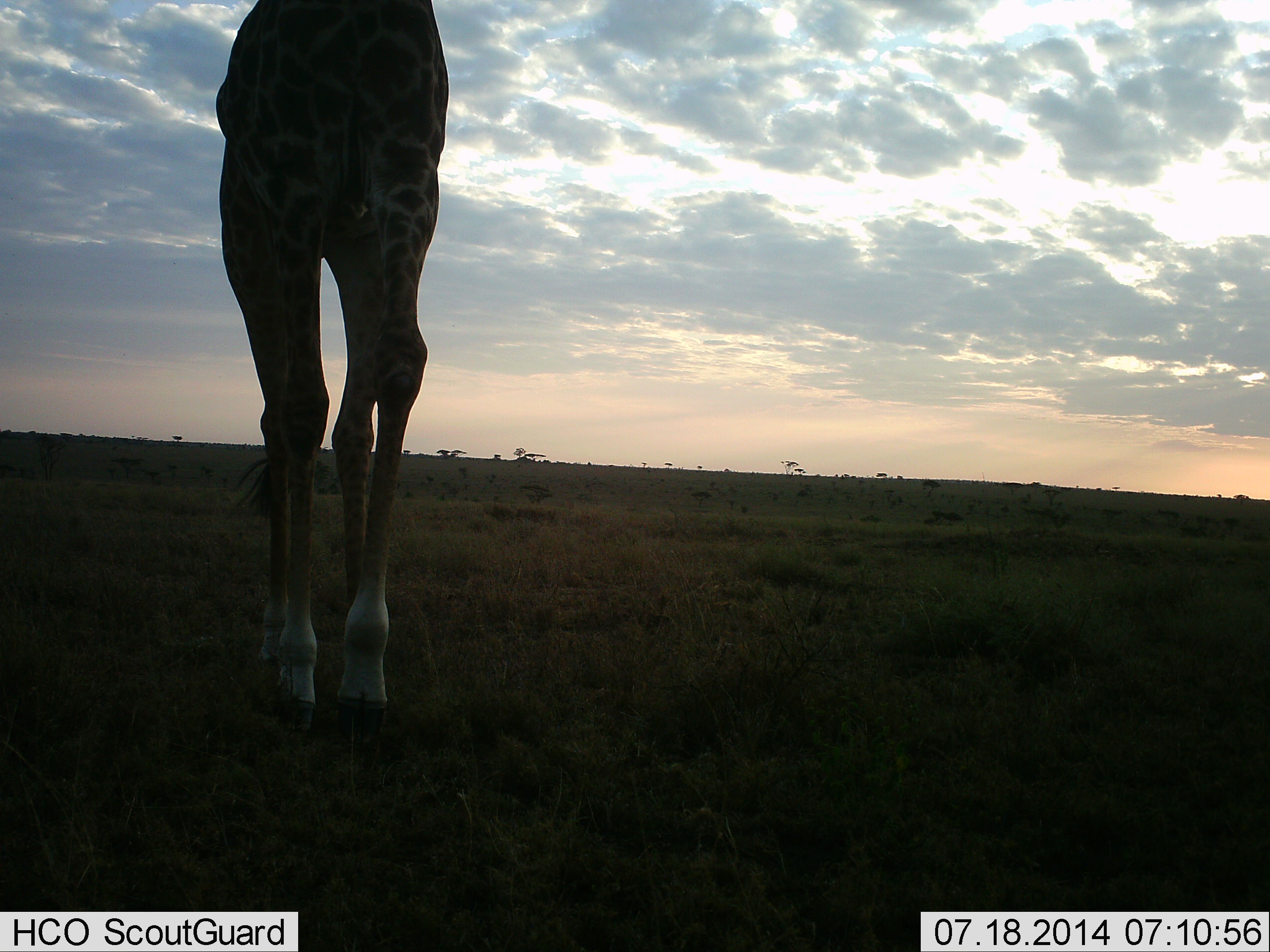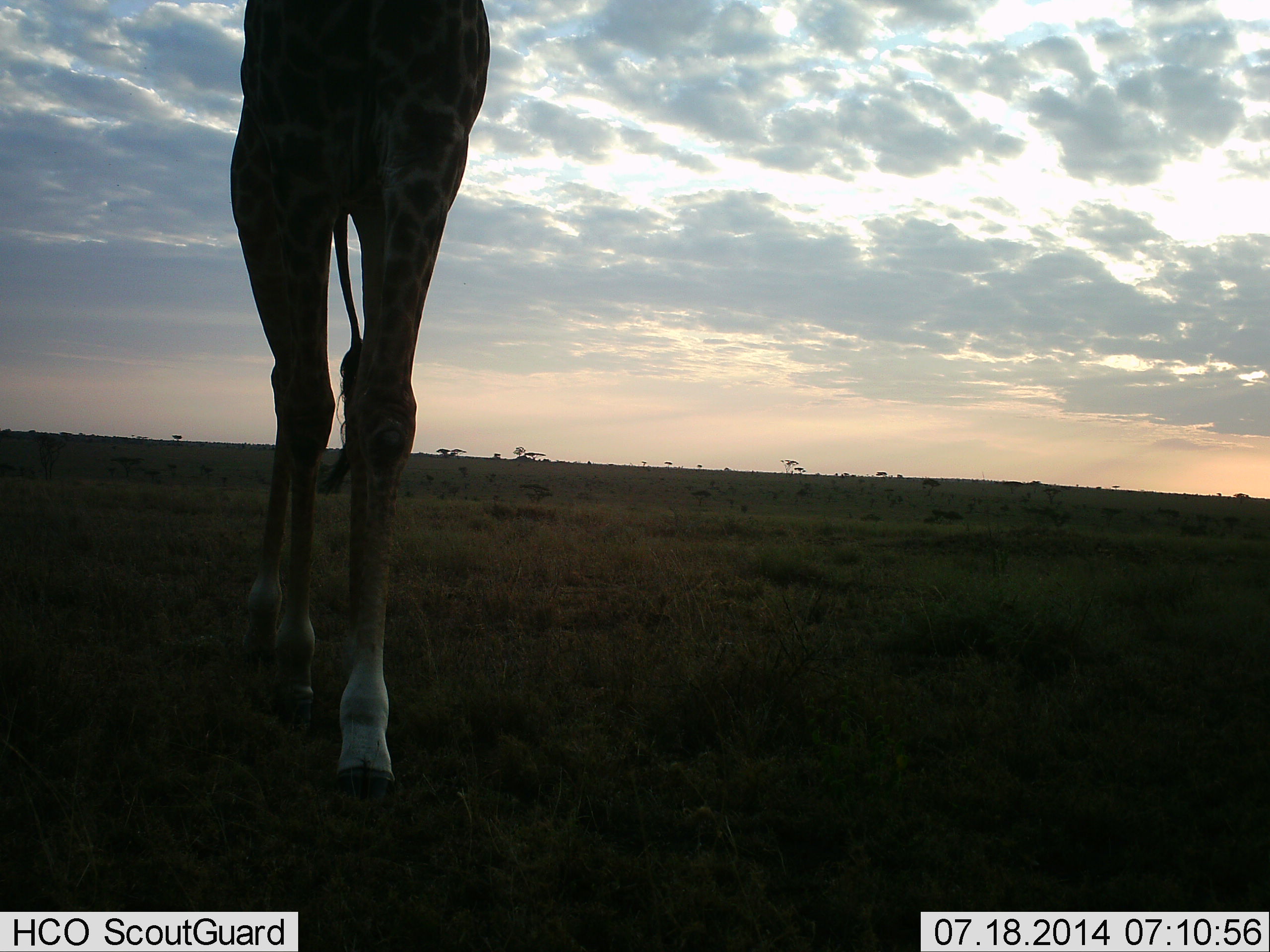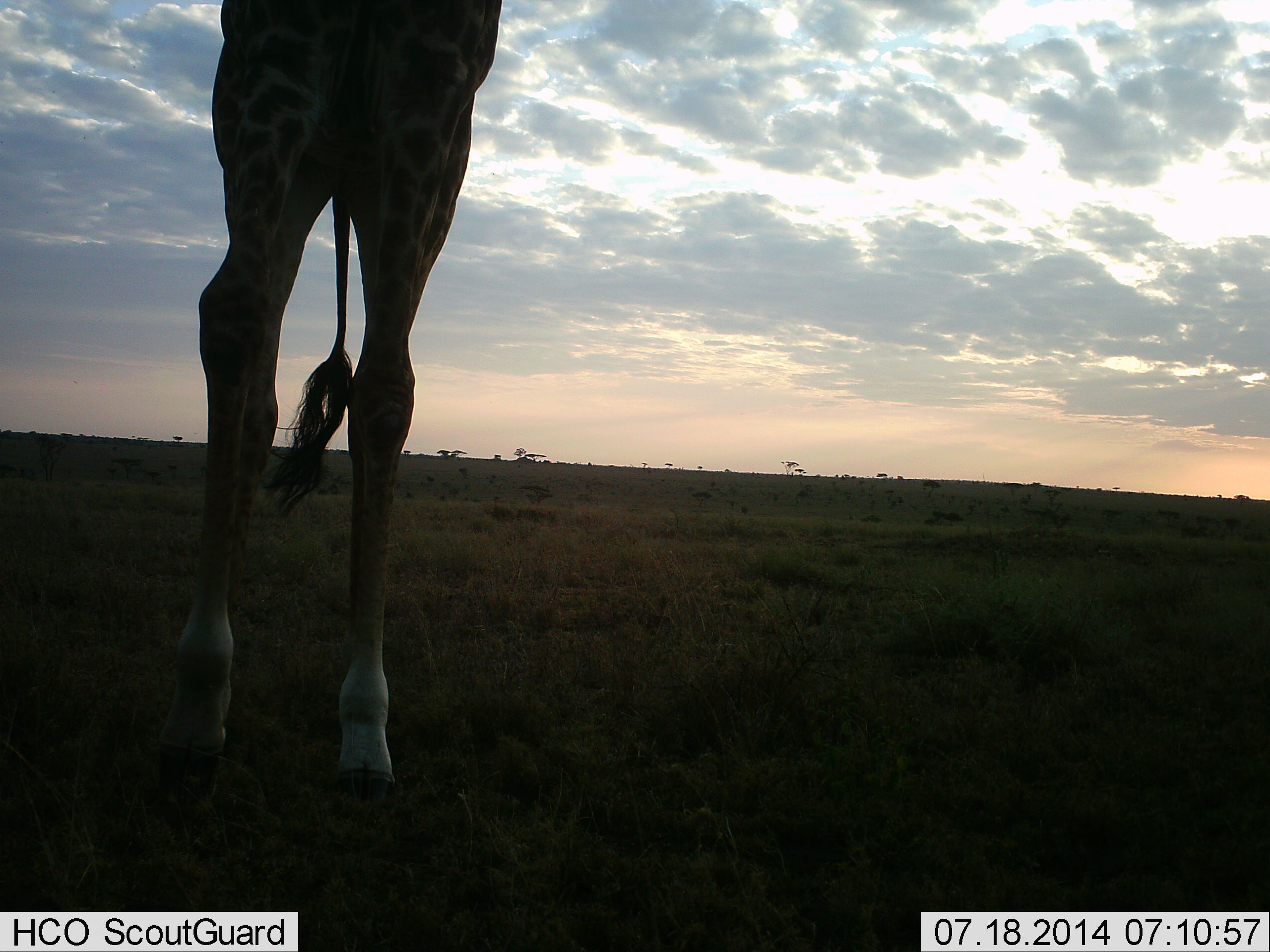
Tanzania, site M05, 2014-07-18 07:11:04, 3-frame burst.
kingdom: Animalia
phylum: Chordata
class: Mammalia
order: Artiodactyla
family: Giraffidae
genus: Giraffa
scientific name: Giraffa camelopardalis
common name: giraffe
Giraffe (Giraffa camelopardalis), count 1. Behavior (volunteer vote fractions): standing 10%, resting 0%, moving 100%, interacting 0%. Young present (vote fraction): 0%. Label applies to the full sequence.